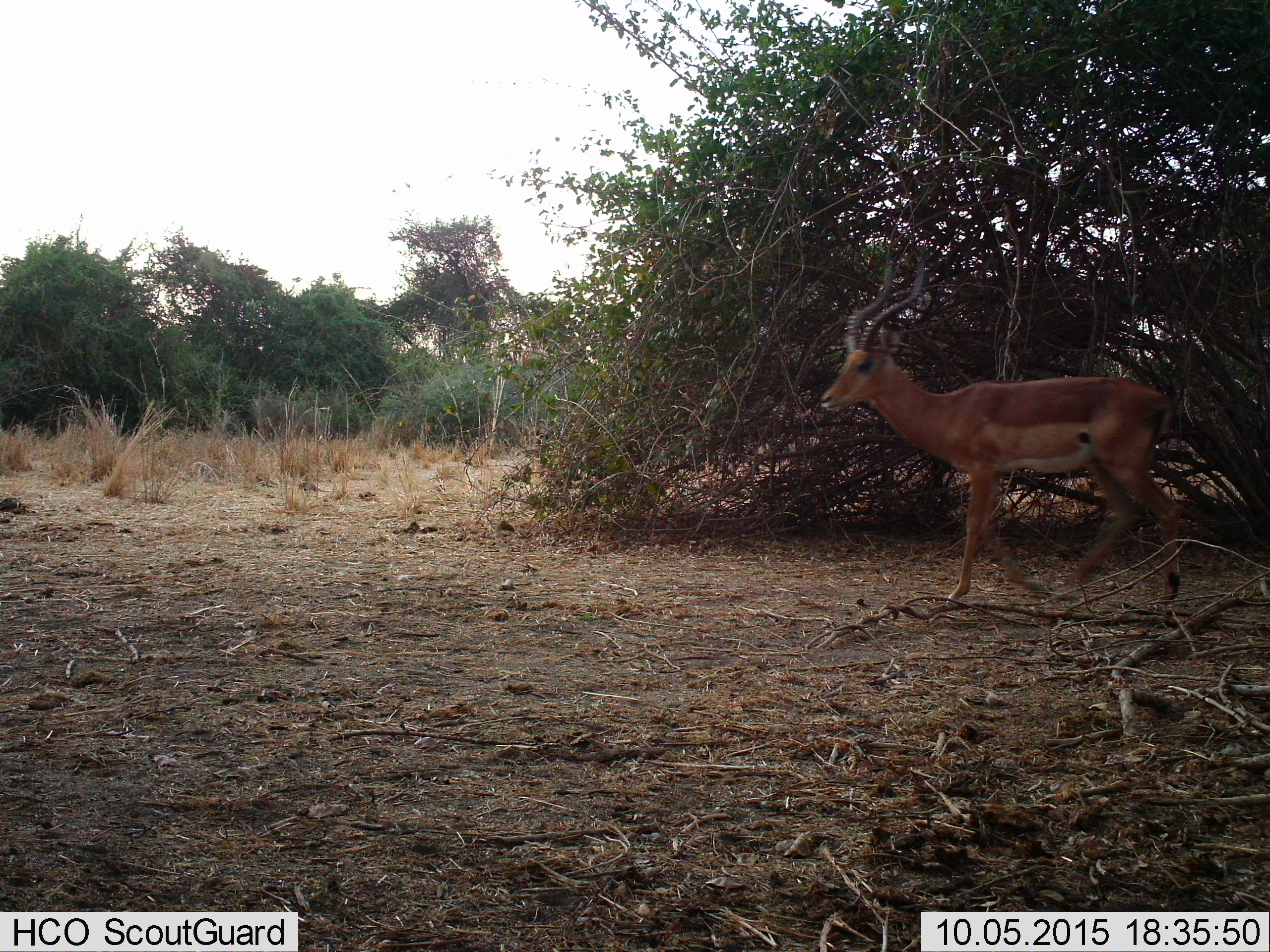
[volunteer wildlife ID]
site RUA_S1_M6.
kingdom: Animalia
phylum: Chordata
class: Mammalia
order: Artiodactyla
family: Bovidae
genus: Aepyceros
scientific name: Aepyceros melampus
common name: impala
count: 1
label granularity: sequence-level